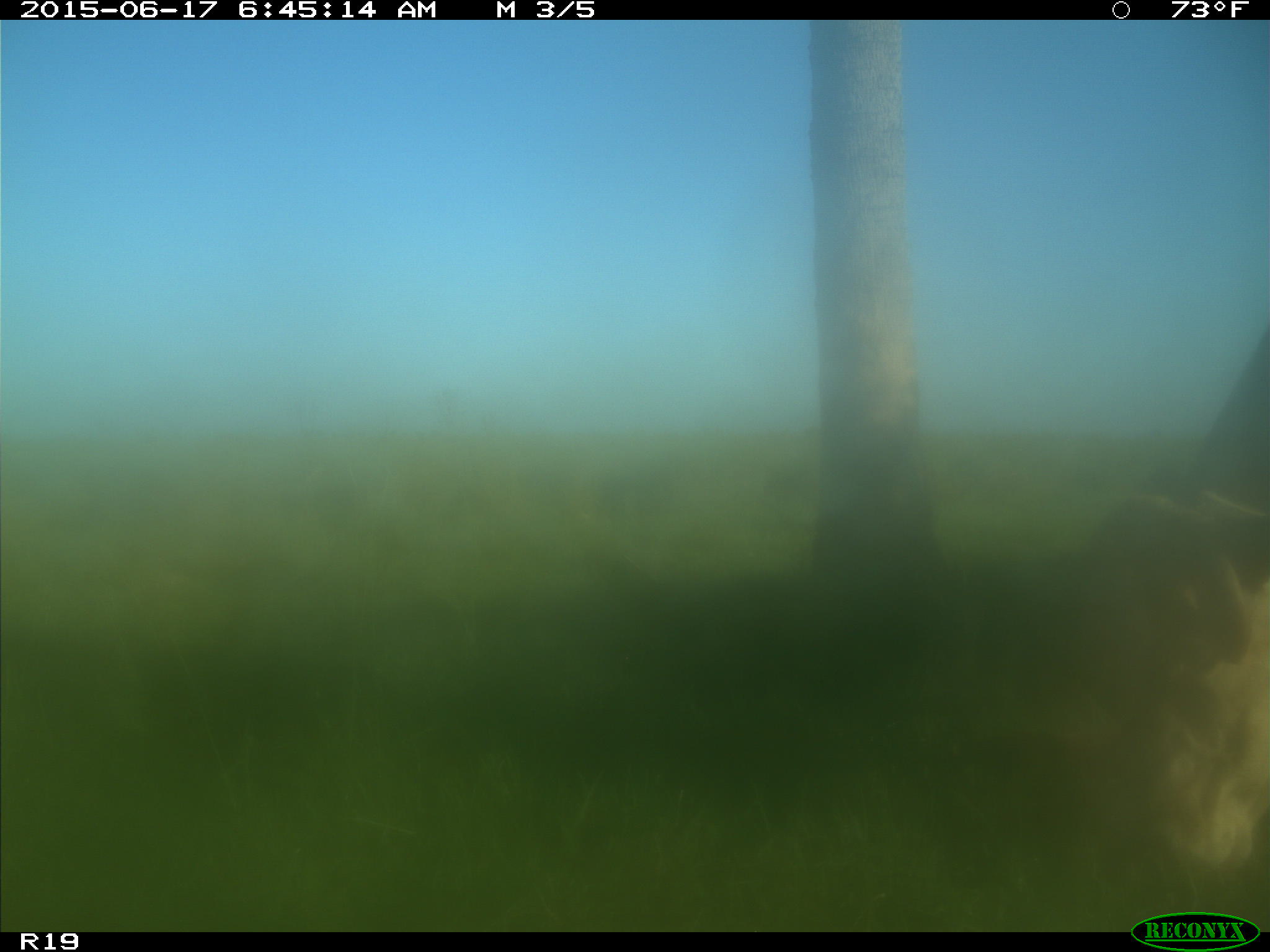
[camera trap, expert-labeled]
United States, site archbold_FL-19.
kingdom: Animalia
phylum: Chordata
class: Mammalia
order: Artiodactyla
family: Bovidae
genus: Bos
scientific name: Bos taurus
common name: domestic cow